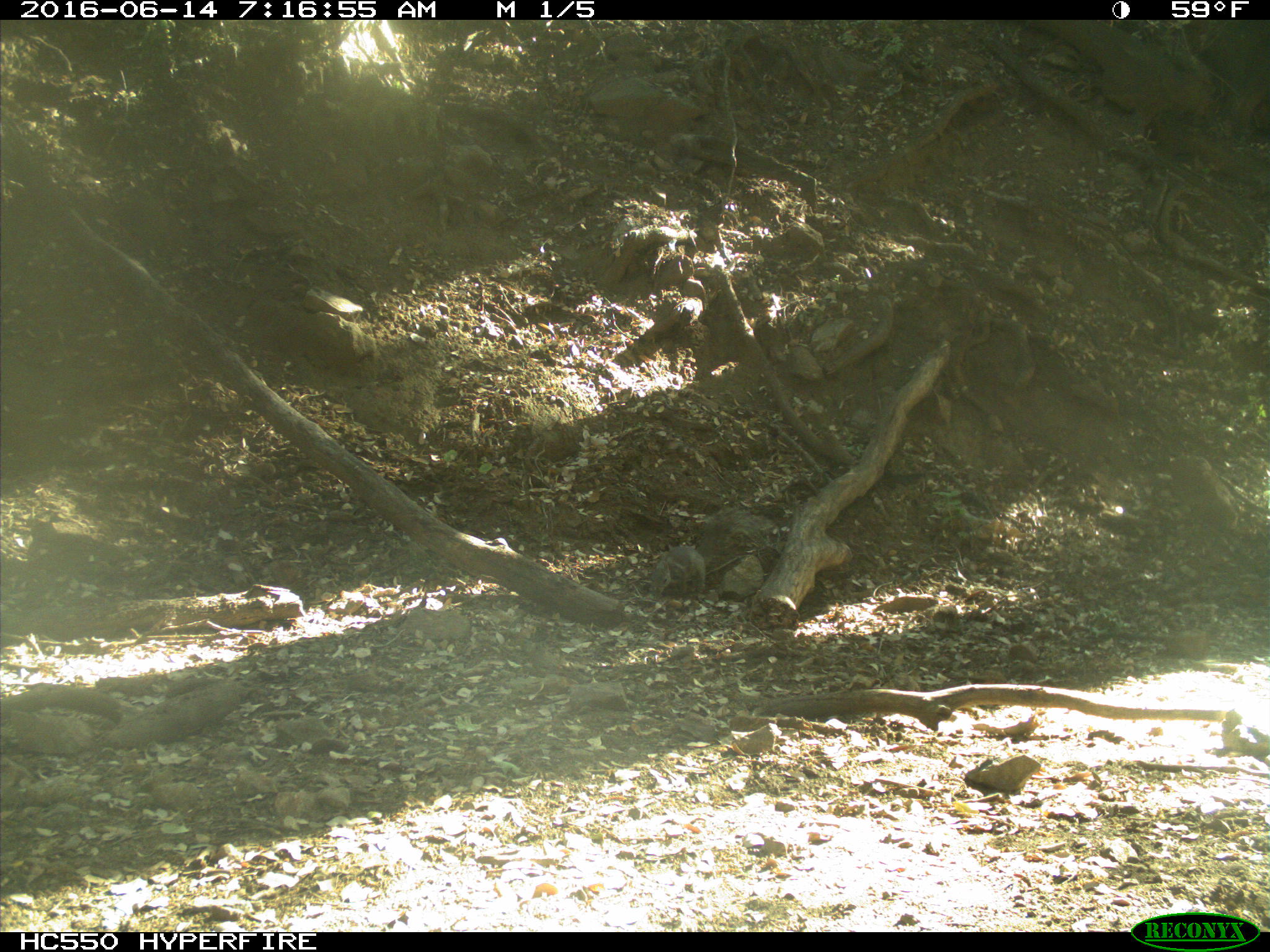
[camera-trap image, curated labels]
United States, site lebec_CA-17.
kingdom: Animalia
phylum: Chordata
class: Mammalia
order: Rodentia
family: Sciuridae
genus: Sciurus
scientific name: Sciurus carolinensis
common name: eastern gray squirrel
Sciurus carolinensis (eastern gray squirrel).